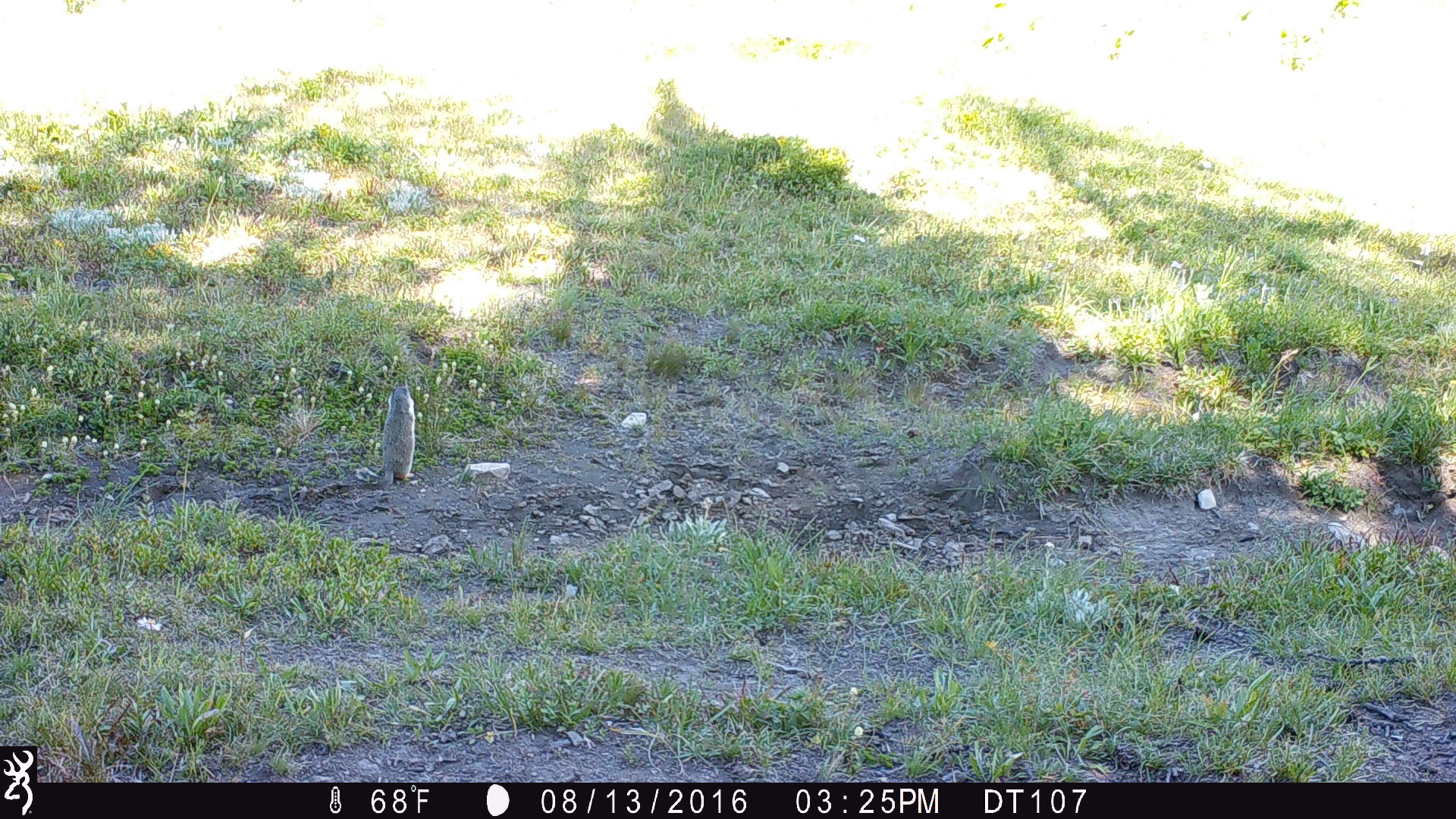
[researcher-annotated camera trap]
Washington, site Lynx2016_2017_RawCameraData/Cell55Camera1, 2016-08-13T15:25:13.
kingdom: Animalia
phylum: Chordata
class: Mammalia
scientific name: Mammalia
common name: small mammal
Small mammal (Mammalia). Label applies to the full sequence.